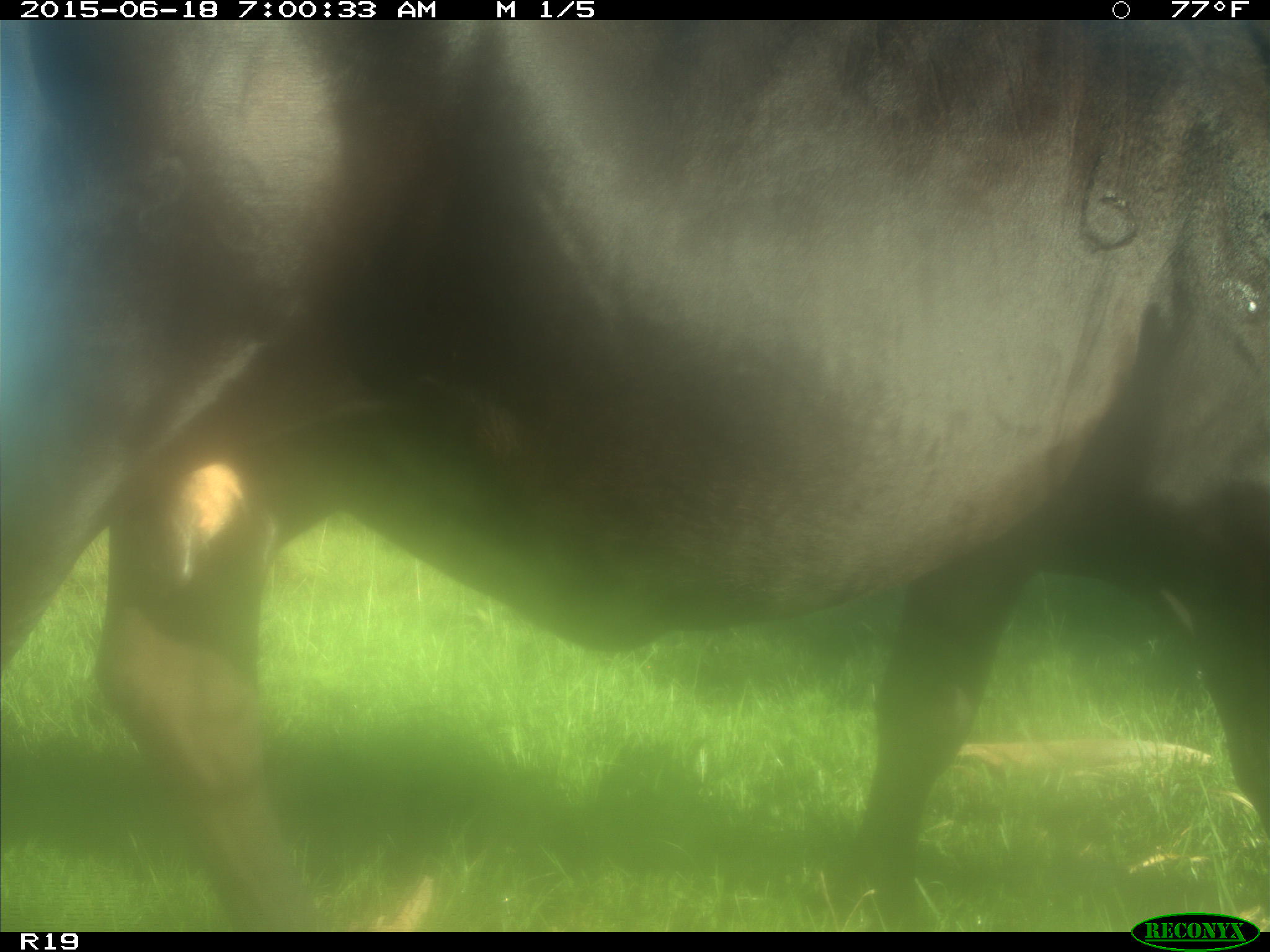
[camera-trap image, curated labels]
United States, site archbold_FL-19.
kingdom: Animalia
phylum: Chordata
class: Mammalia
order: Artiodactyla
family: Bovidae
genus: Bos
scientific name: Bos taurus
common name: domestic cow